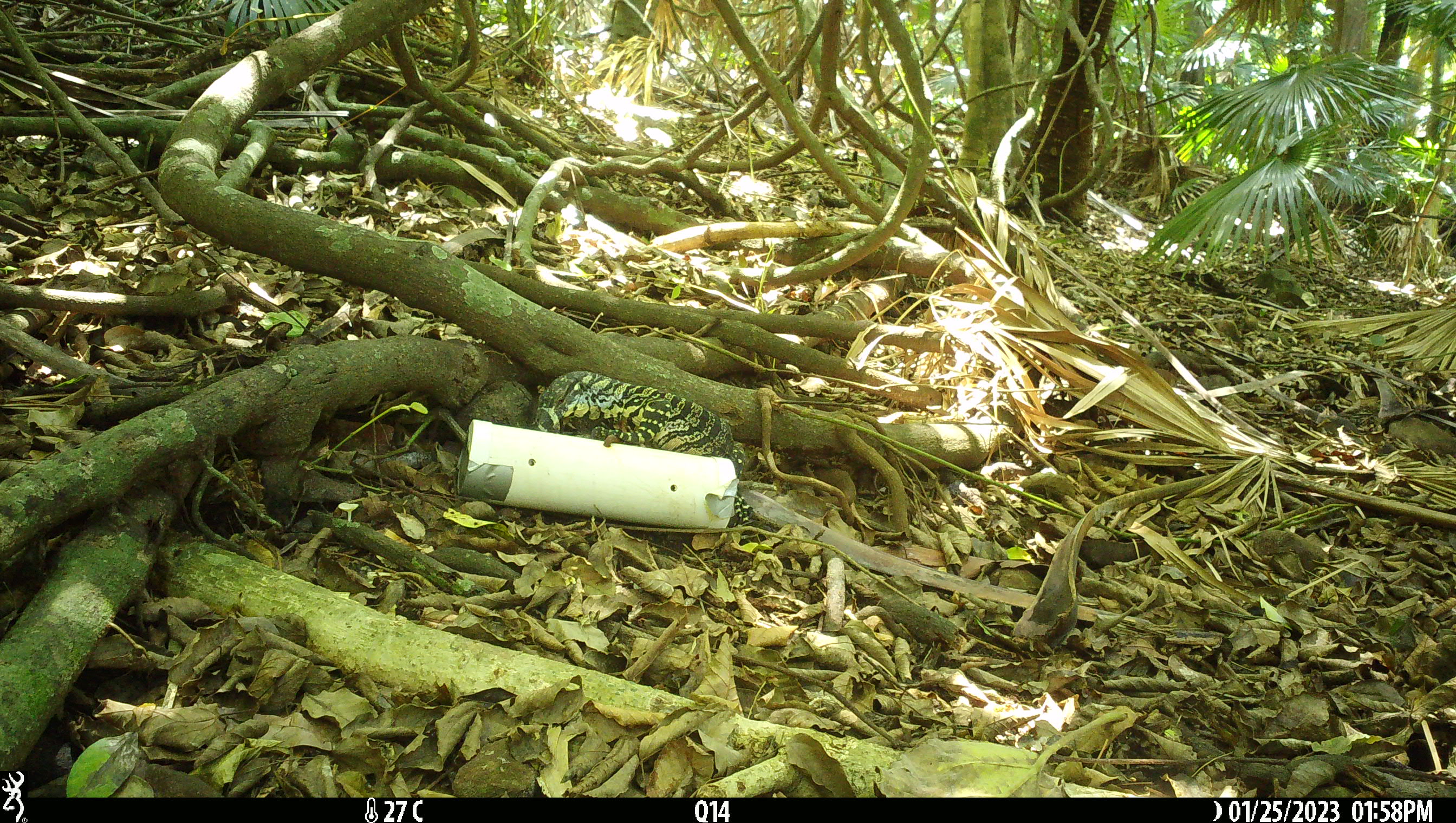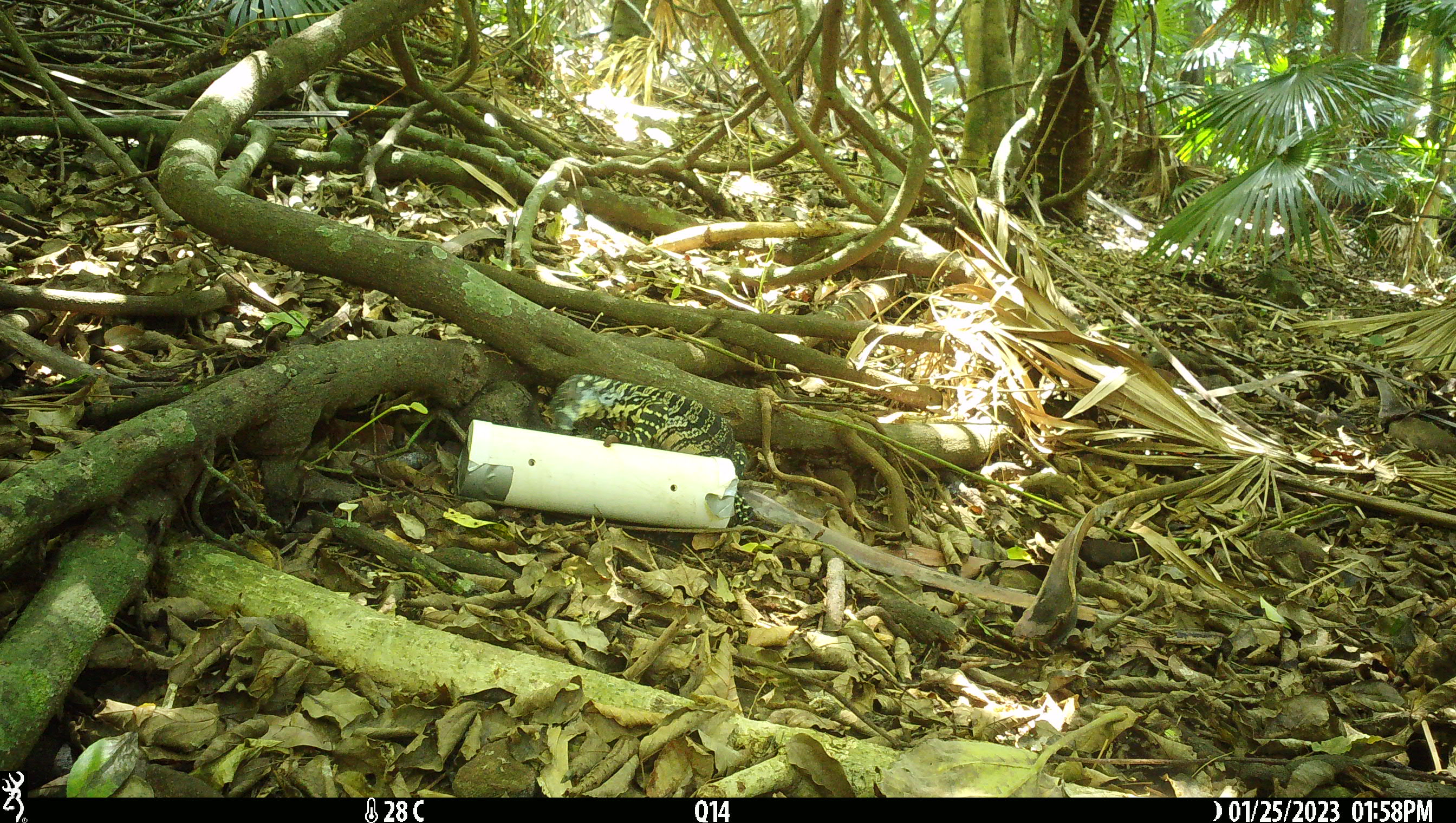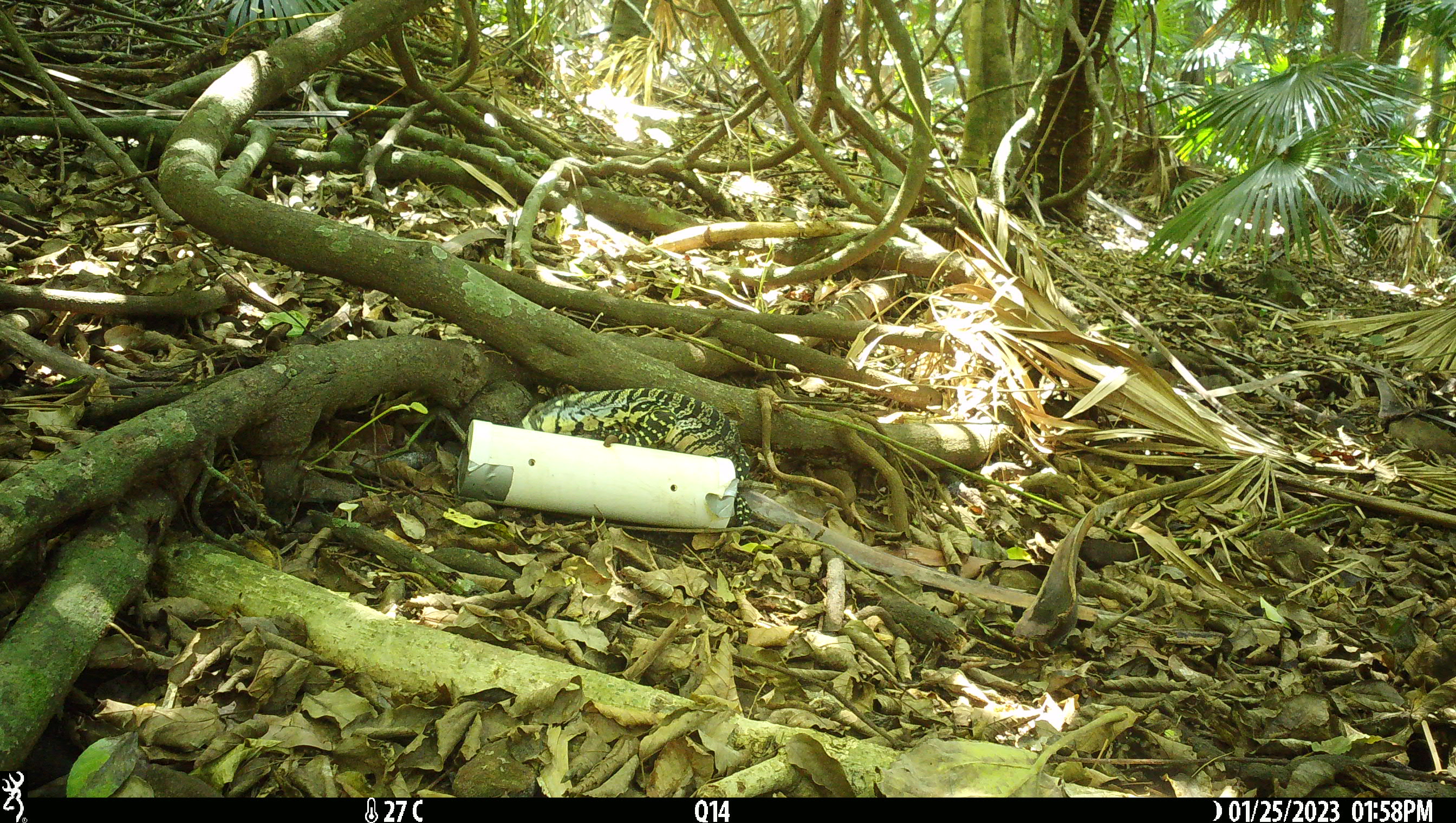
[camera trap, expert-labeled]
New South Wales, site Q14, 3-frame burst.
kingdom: Animalia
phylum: Chordata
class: Reptilia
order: Squamata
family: Varanidae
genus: Varanus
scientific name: Varanus varius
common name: lace monitor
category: goanna